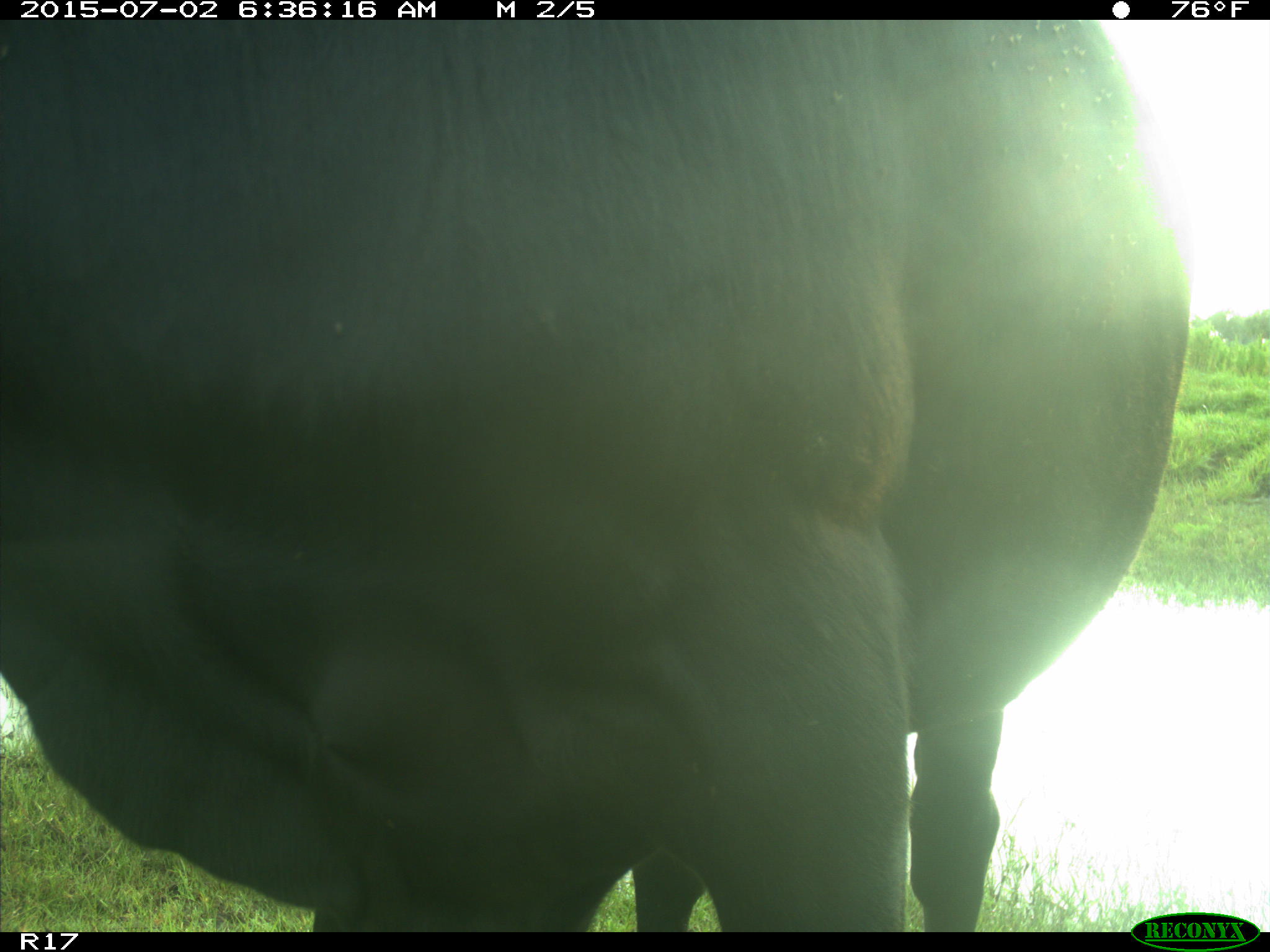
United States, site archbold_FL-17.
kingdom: Animalia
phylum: Chordata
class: Mammalia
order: Artiodactyla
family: Bovidae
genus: Bos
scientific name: Bos taurus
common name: domestic cow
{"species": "Bos taurus (domestic cow)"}